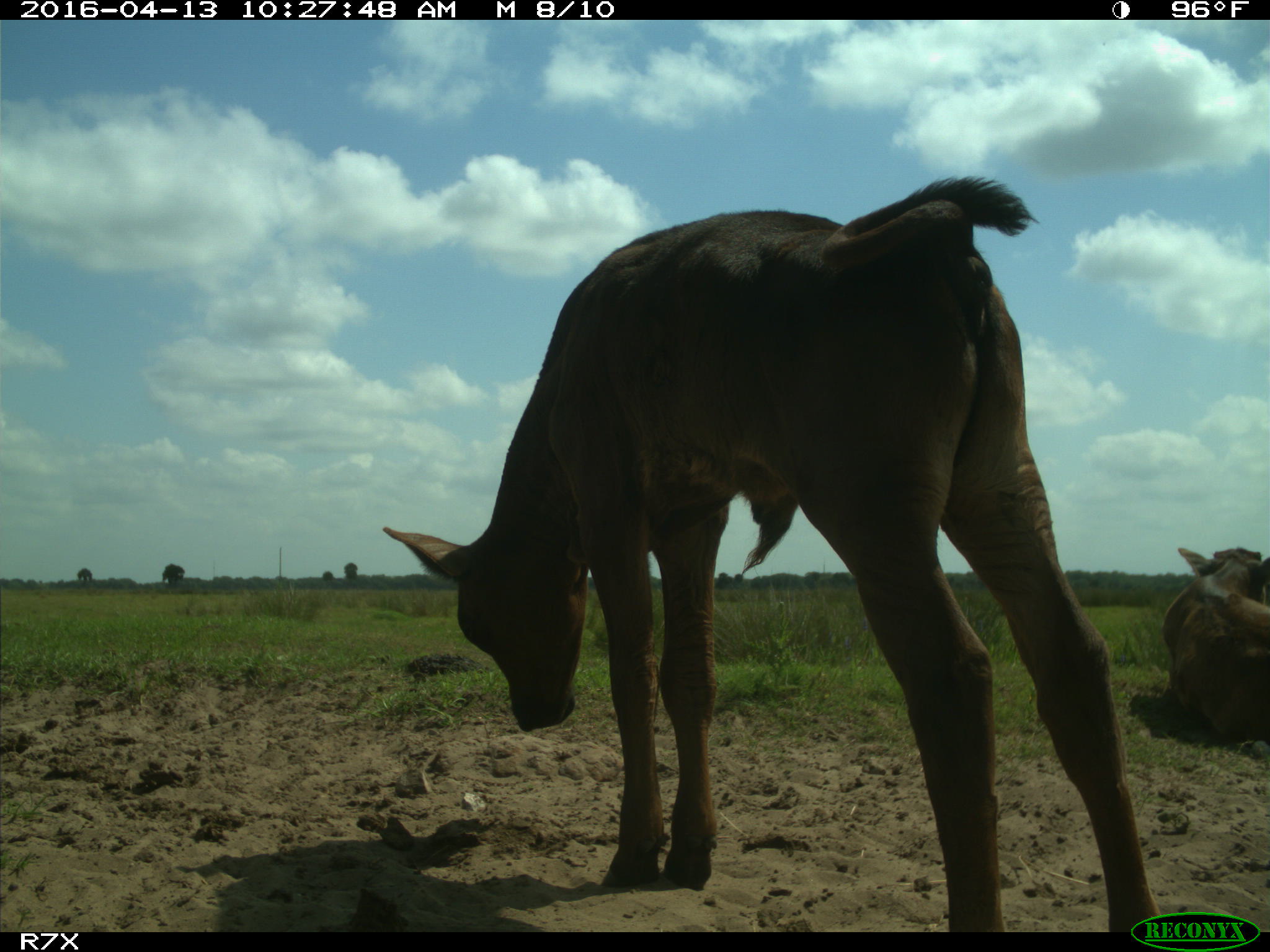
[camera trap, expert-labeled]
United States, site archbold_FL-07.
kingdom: Animalia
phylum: Chordata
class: Mammalia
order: Artiodactyla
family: Bovidae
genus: Bos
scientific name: Bos taurus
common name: domestic cow